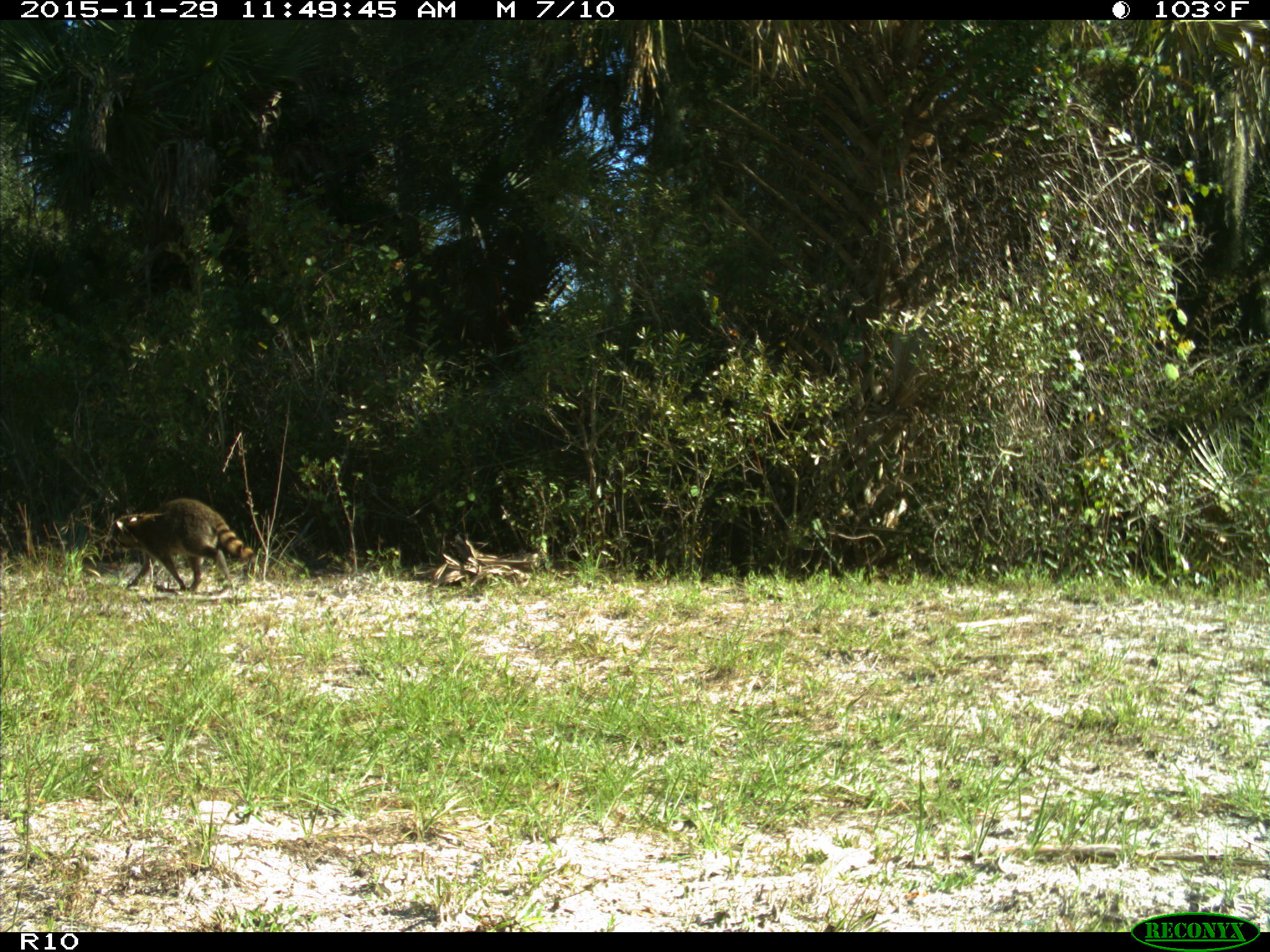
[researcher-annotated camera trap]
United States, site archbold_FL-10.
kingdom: Animalia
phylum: Chordata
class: Mammalia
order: Carnivora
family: Procyonidae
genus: Procyon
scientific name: Procyon lotor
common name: common raccoon